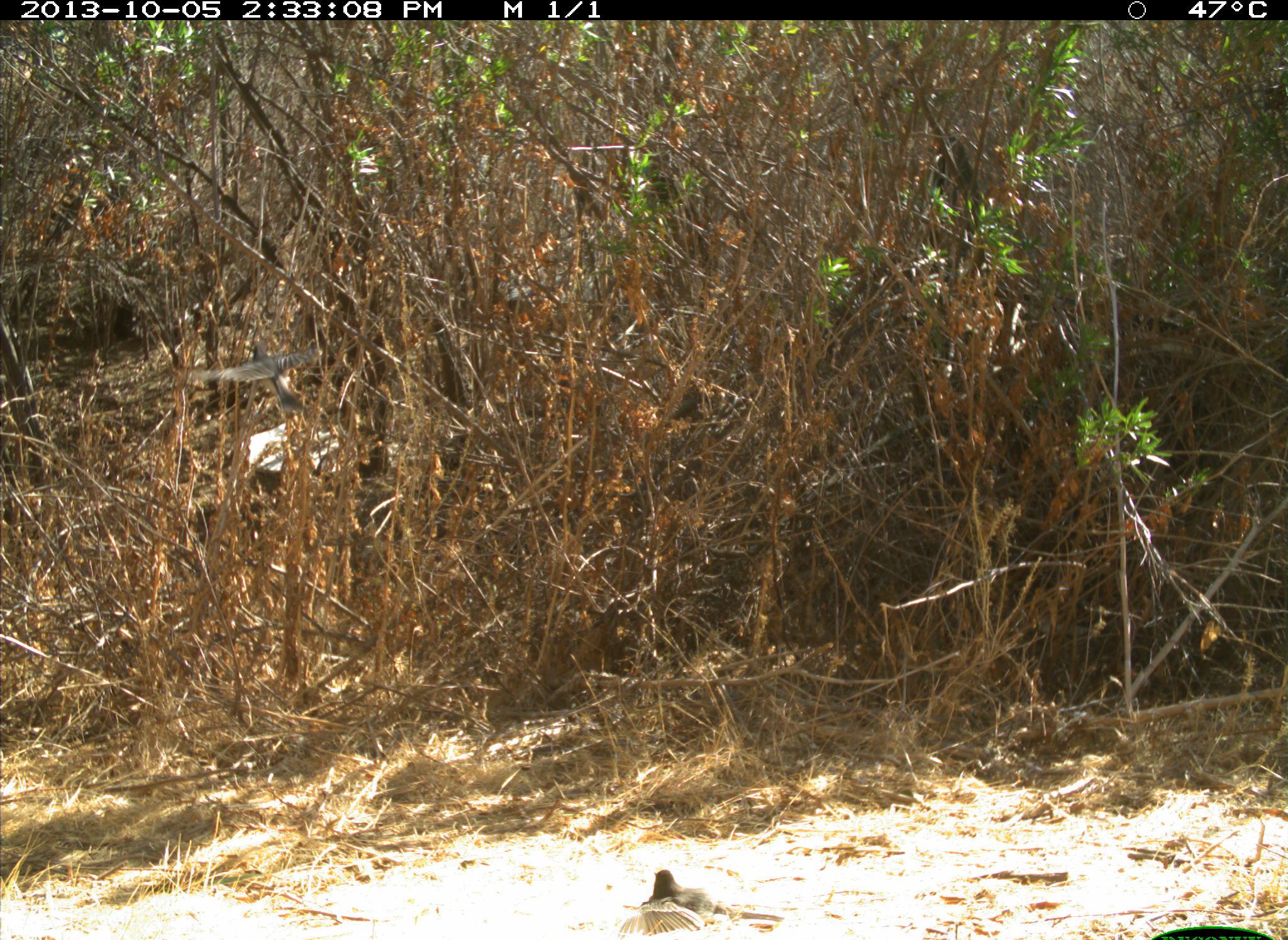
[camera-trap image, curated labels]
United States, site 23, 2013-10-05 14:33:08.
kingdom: Animalia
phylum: Chordata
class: Aves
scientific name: Aves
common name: bird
Bird (Aves).